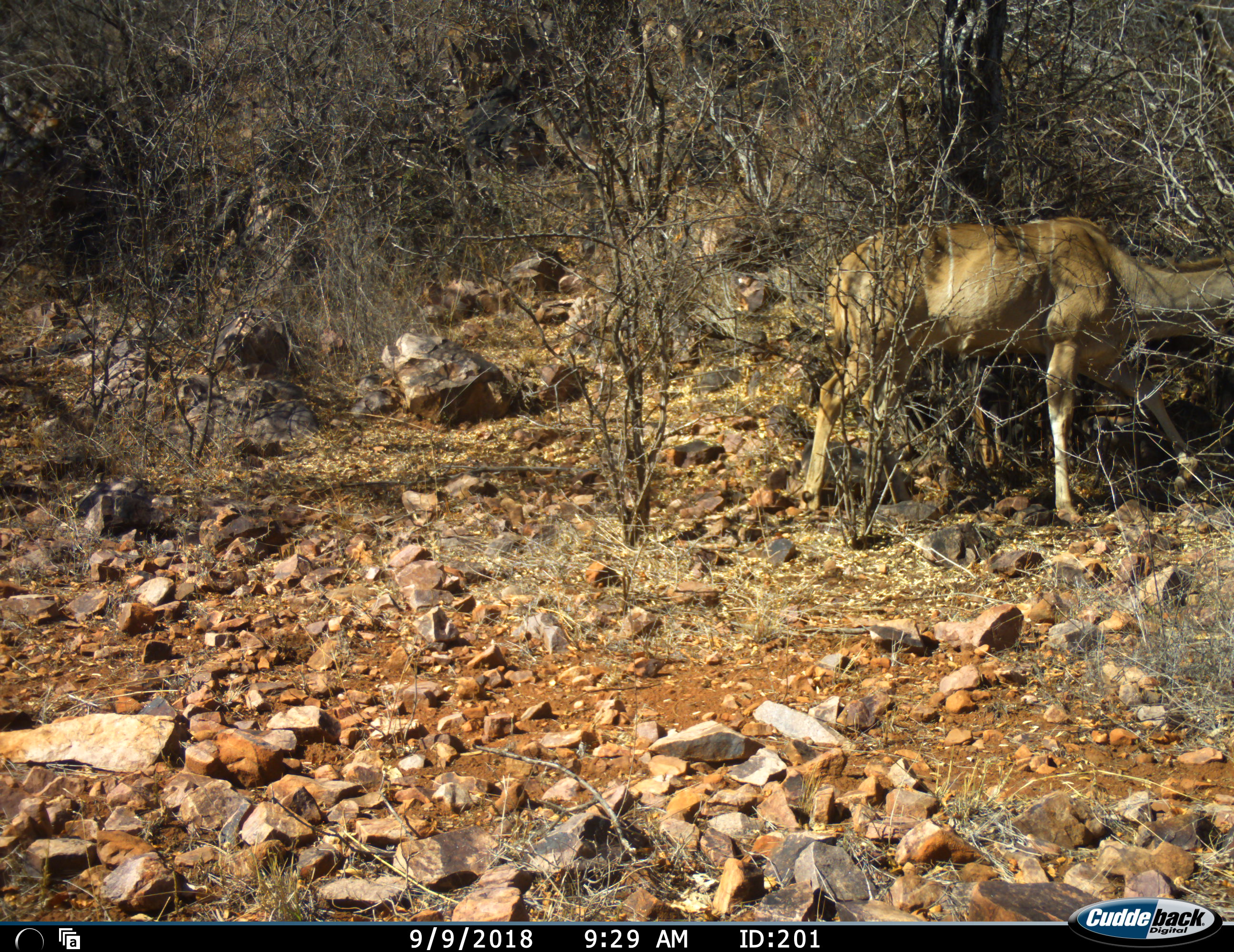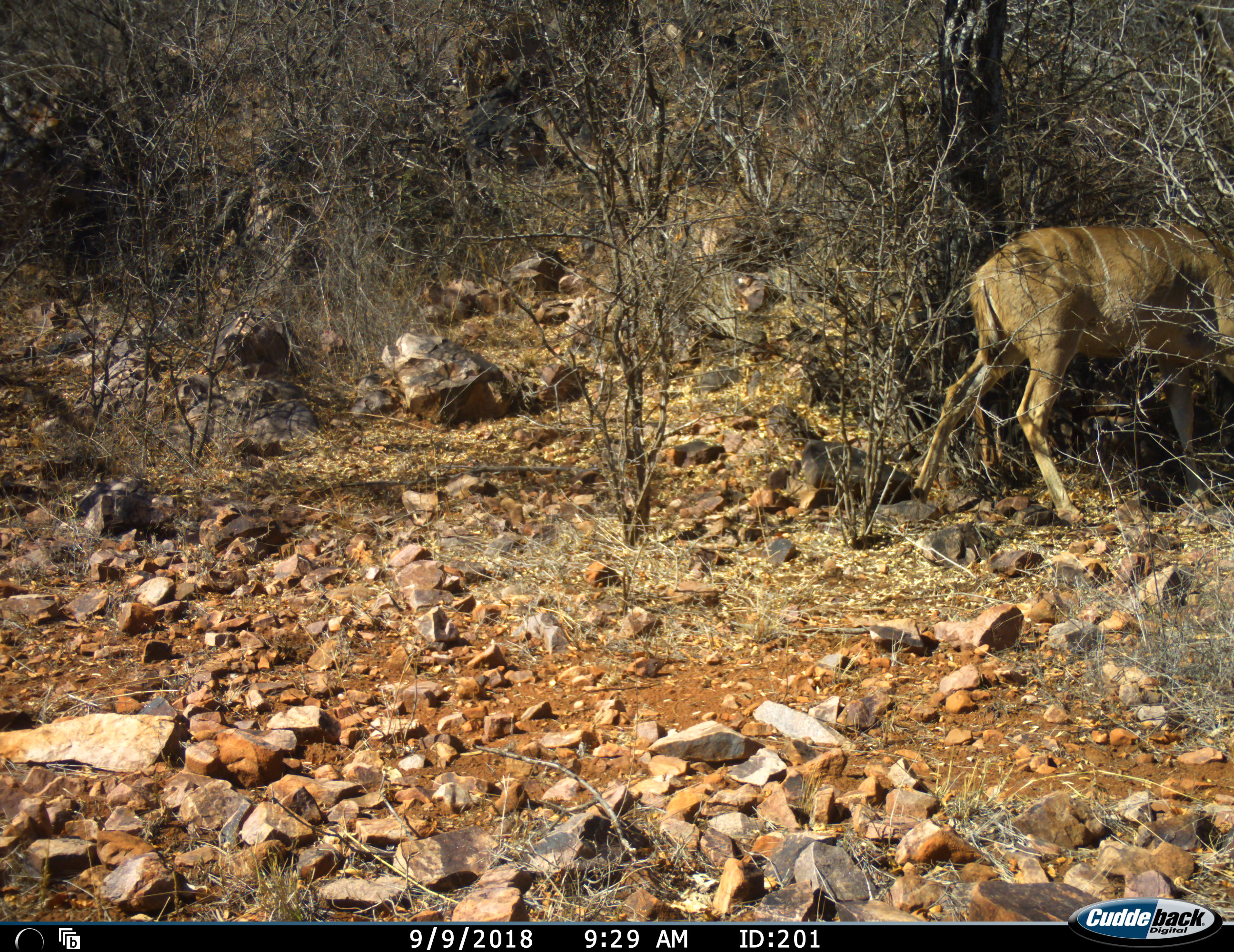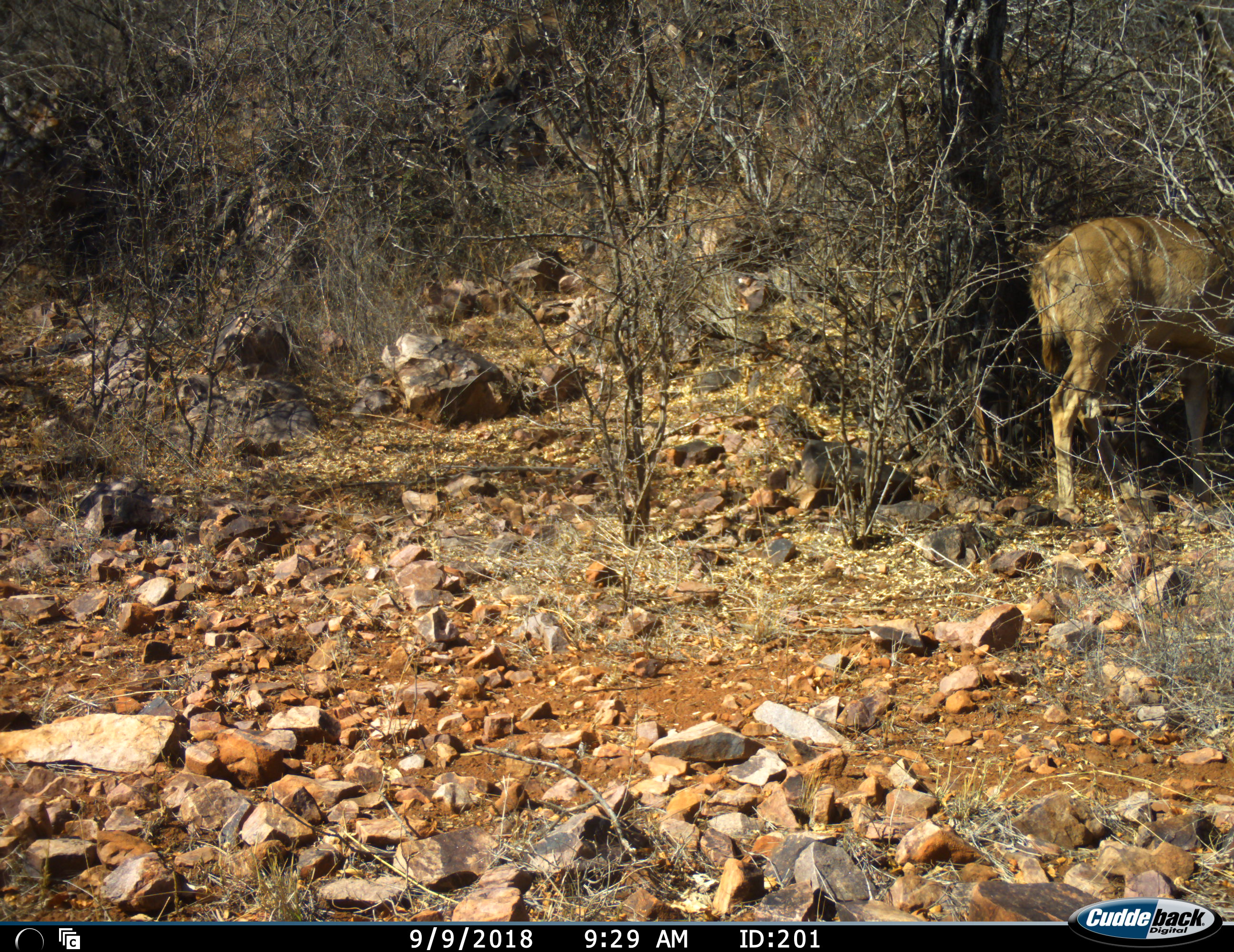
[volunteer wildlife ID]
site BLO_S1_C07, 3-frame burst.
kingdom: Animalia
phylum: Chordata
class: Mammalia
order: Artiodactyla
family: Bovidae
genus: Tragelaphus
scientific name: Tragelaphus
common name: kudu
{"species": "kudu (Tragelaphus)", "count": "1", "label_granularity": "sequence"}